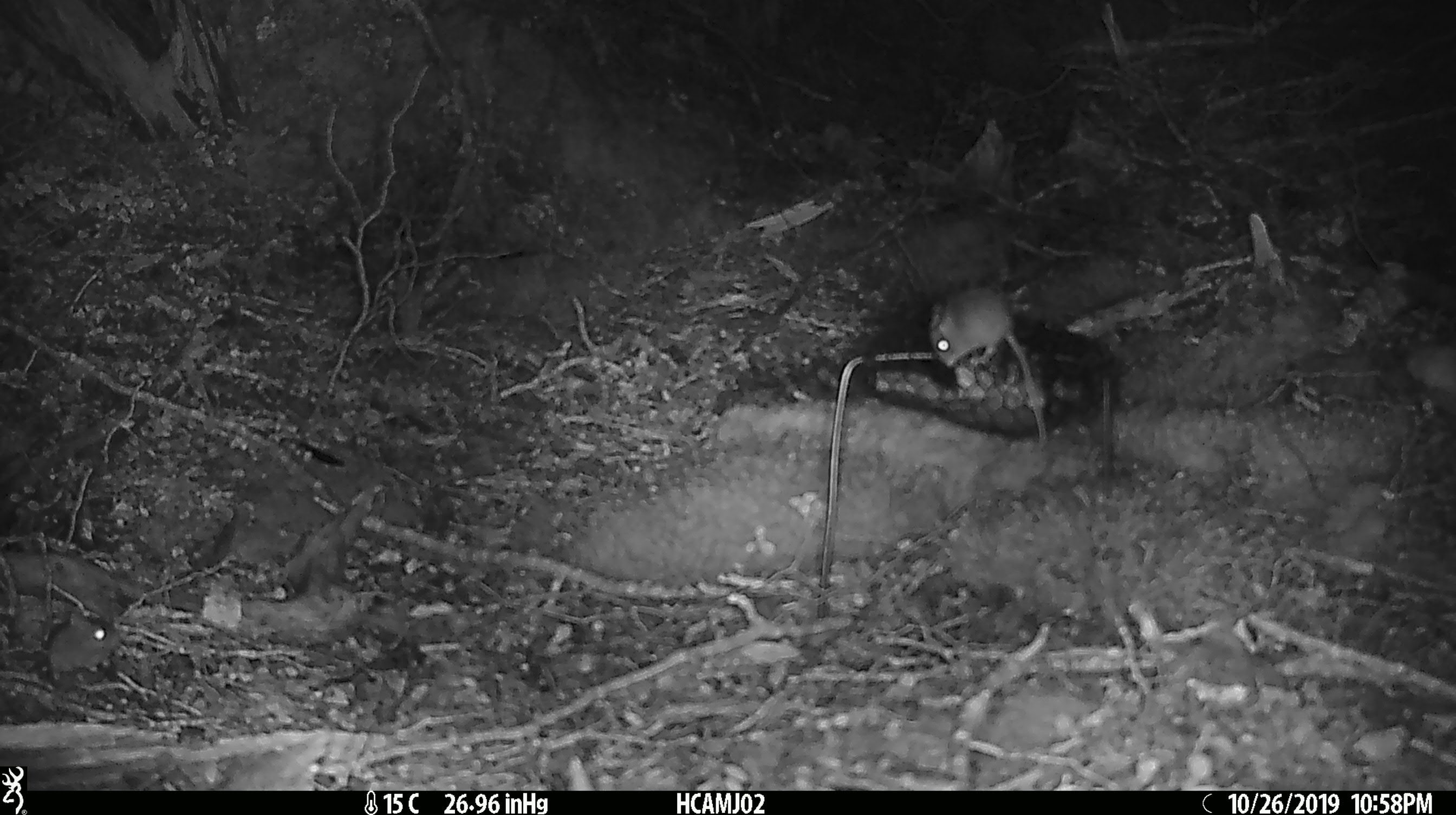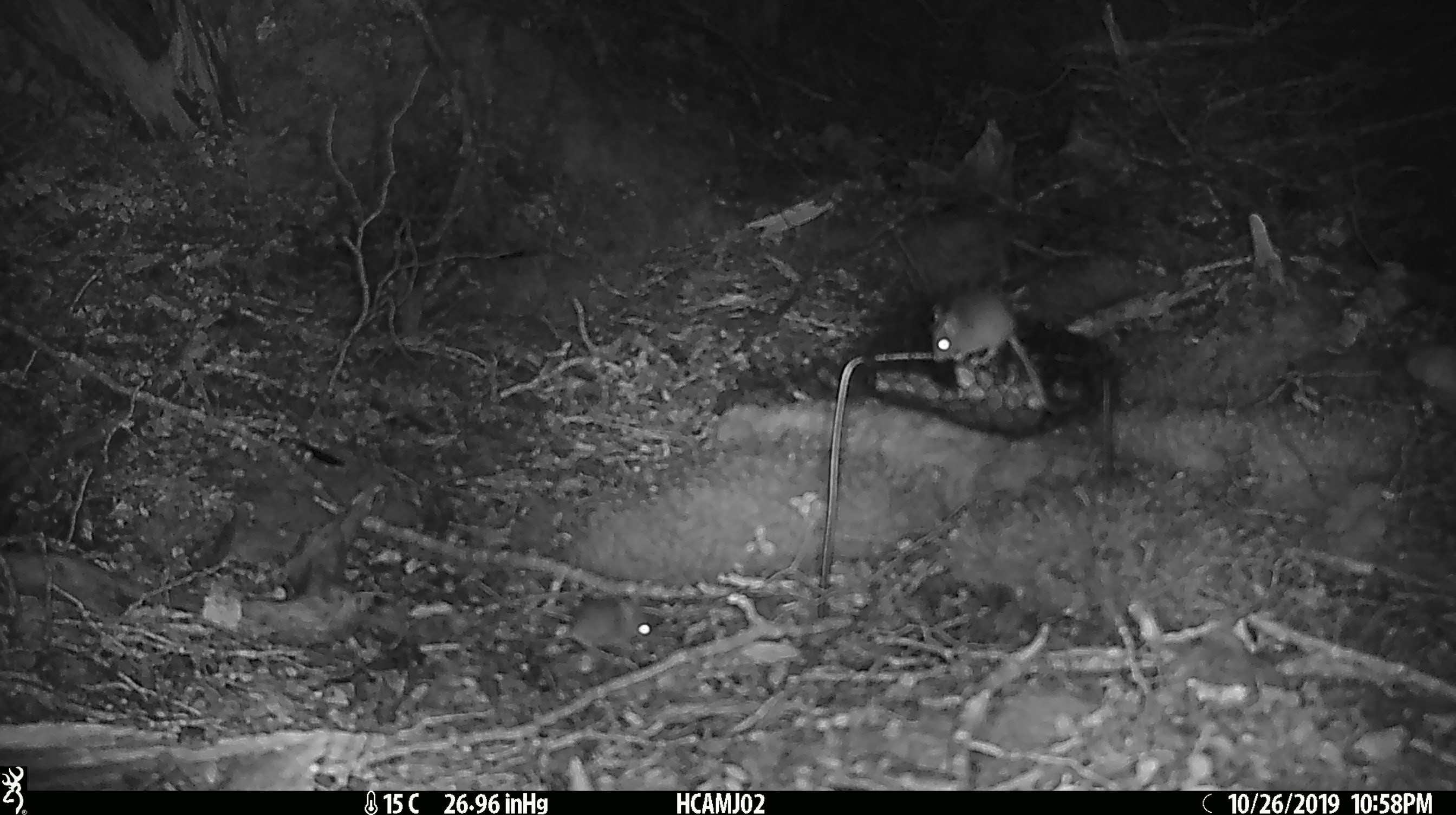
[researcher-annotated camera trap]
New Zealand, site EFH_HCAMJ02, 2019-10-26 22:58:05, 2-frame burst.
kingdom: Animalia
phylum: Chordata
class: Mammalia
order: Rodentia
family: Muridae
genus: Mus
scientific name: Mus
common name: mouse